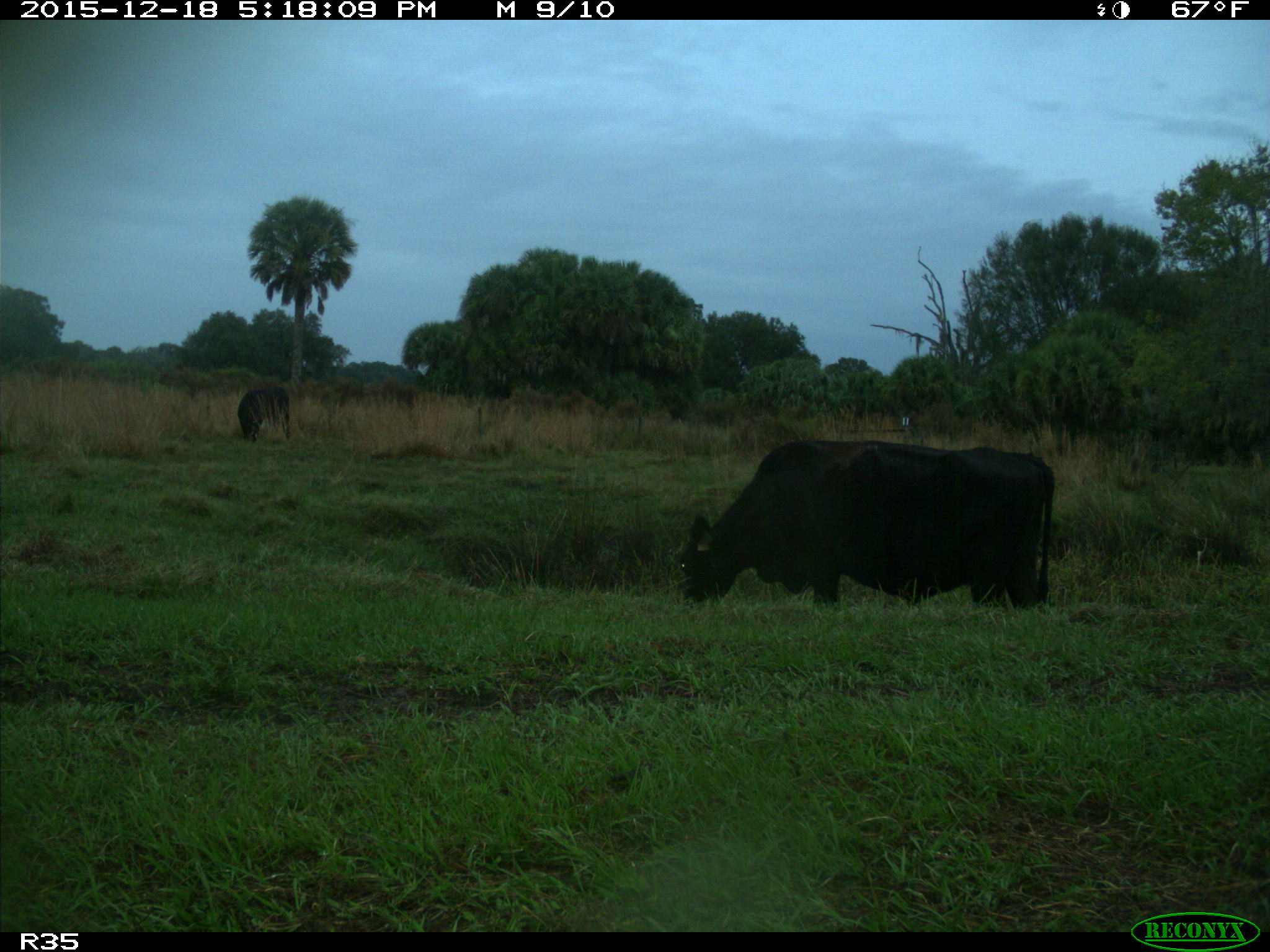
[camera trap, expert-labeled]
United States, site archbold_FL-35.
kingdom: Animalia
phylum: Chordata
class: Mammalia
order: Artiodactyla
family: Bovidae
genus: Bos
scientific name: Bos taurus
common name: domestic cow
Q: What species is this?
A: Bos taurus (domestic cow).